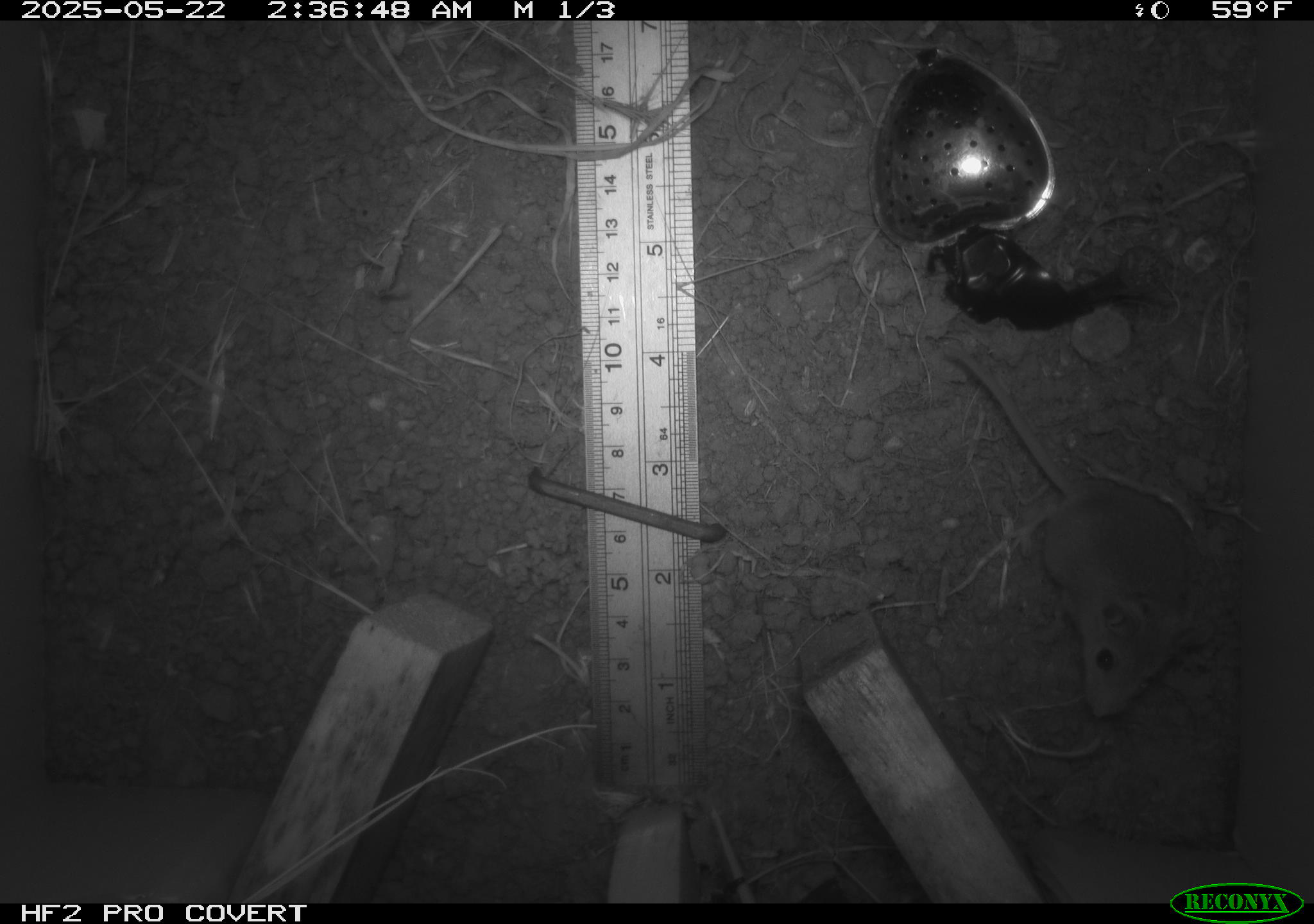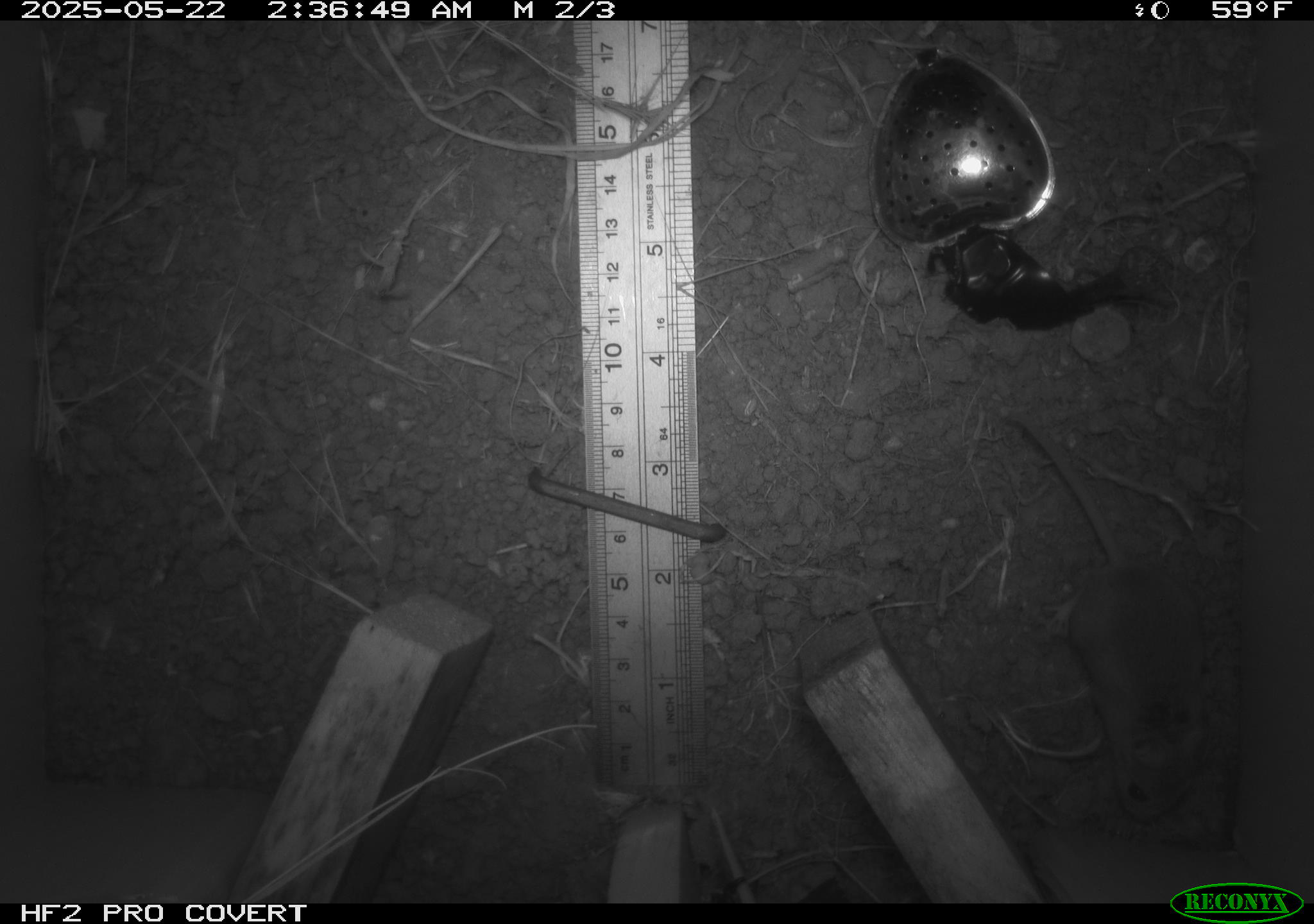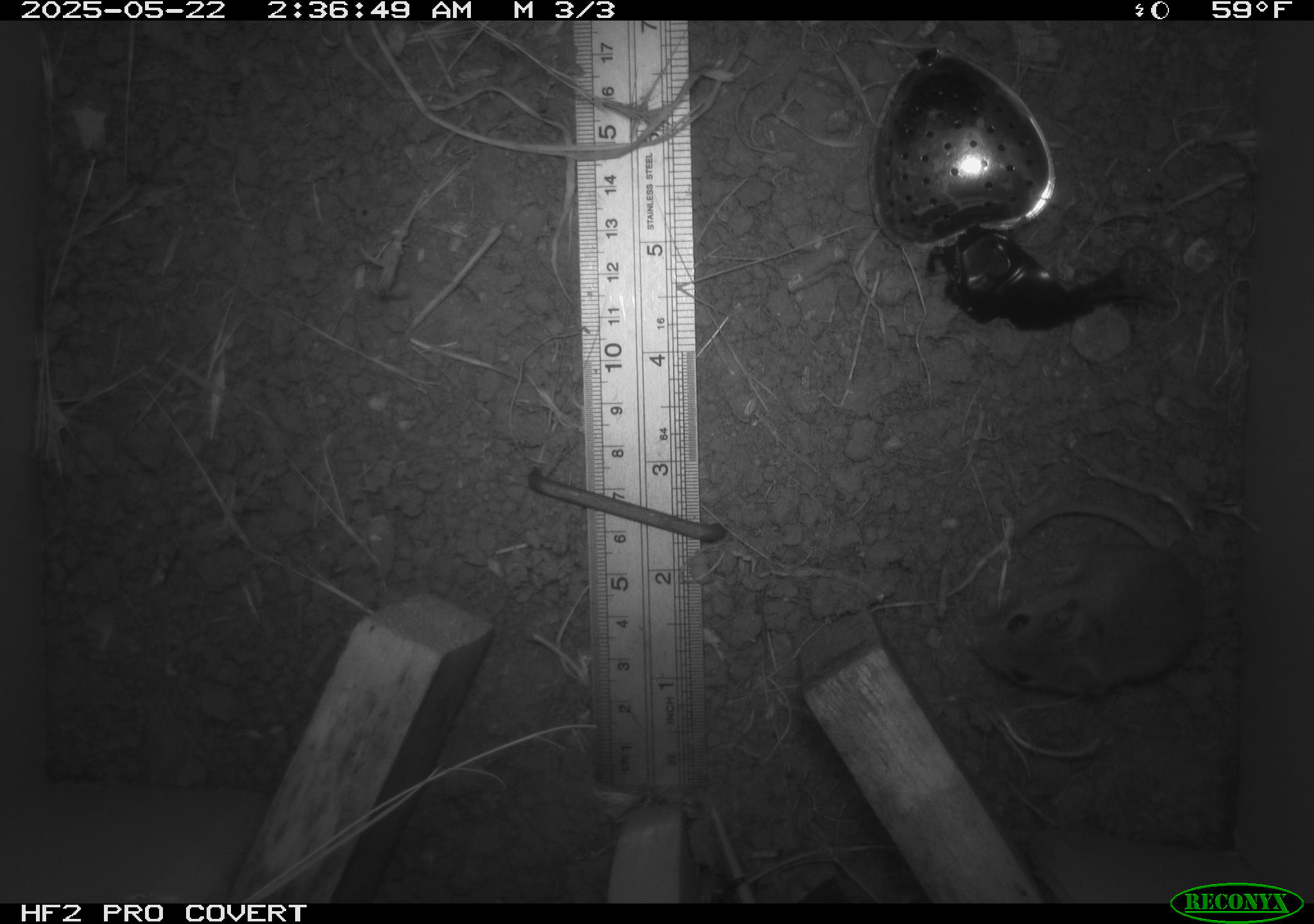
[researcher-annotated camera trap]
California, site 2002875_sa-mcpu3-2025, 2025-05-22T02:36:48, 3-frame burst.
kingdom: Animalia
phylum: Chordata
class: Mammalia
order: Rodentia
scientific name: Rodentia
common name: mouse species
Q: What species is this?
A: Mouse species (Rodentia).